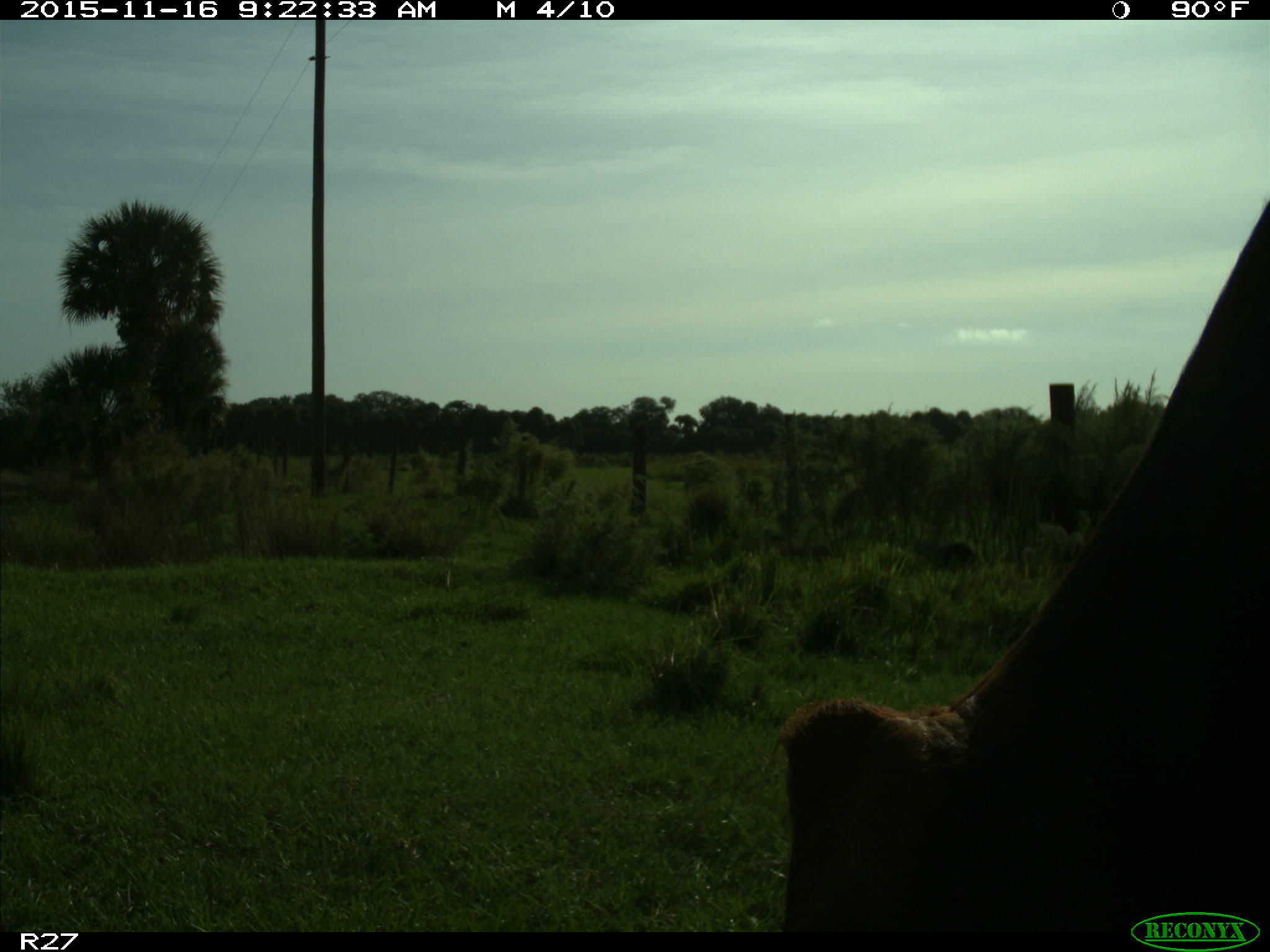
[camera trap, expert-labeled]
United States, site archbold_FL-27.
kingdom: Animalia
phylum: Chordata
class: Mammalia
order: Artiodactyla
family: Bovidae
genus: Bos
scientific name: Bos taurus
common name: domestic cow